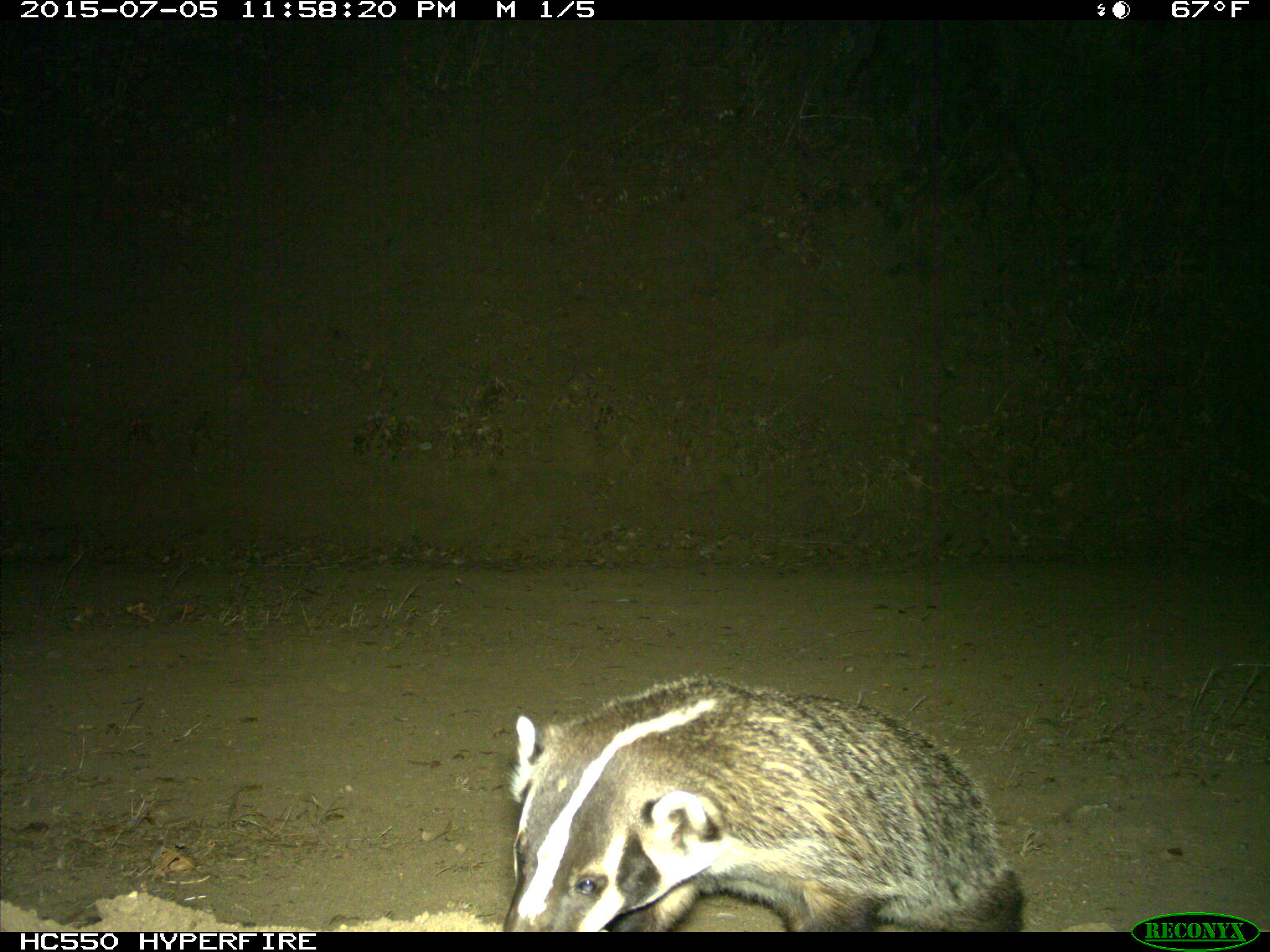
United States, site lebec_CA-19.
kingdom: Animalia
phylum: Chordata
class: Mammalia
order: Carnivora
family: Mustelidae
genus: Meles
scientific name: Meles meles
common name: european badger